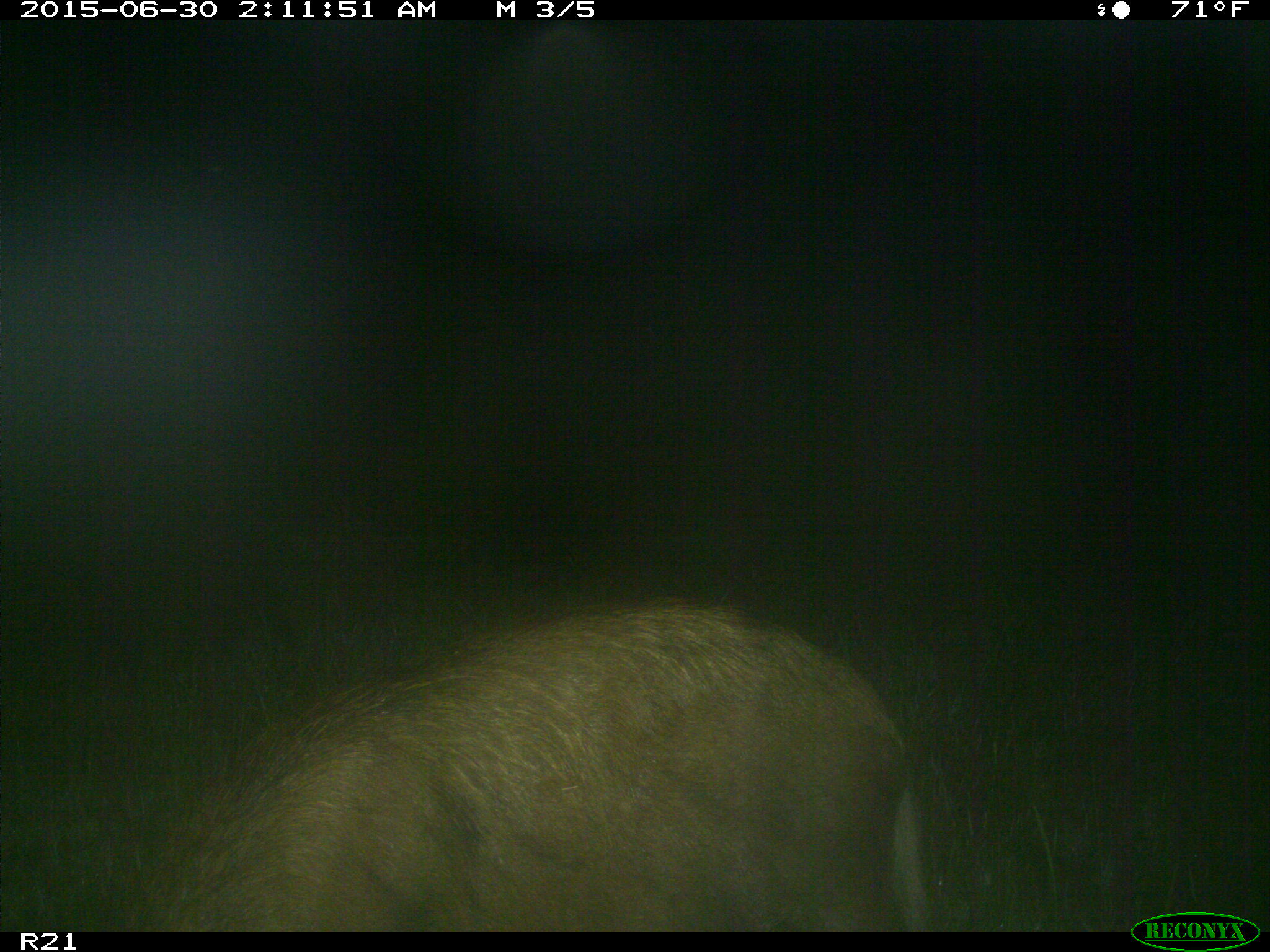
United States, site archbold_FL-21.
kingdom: Animalia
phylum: Chordata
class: Mammalia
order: Artiodactyla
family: Suidae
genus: Sus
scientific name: Sus scrofa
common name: wild boar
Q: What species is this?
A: Sus scrofa (wild boar).